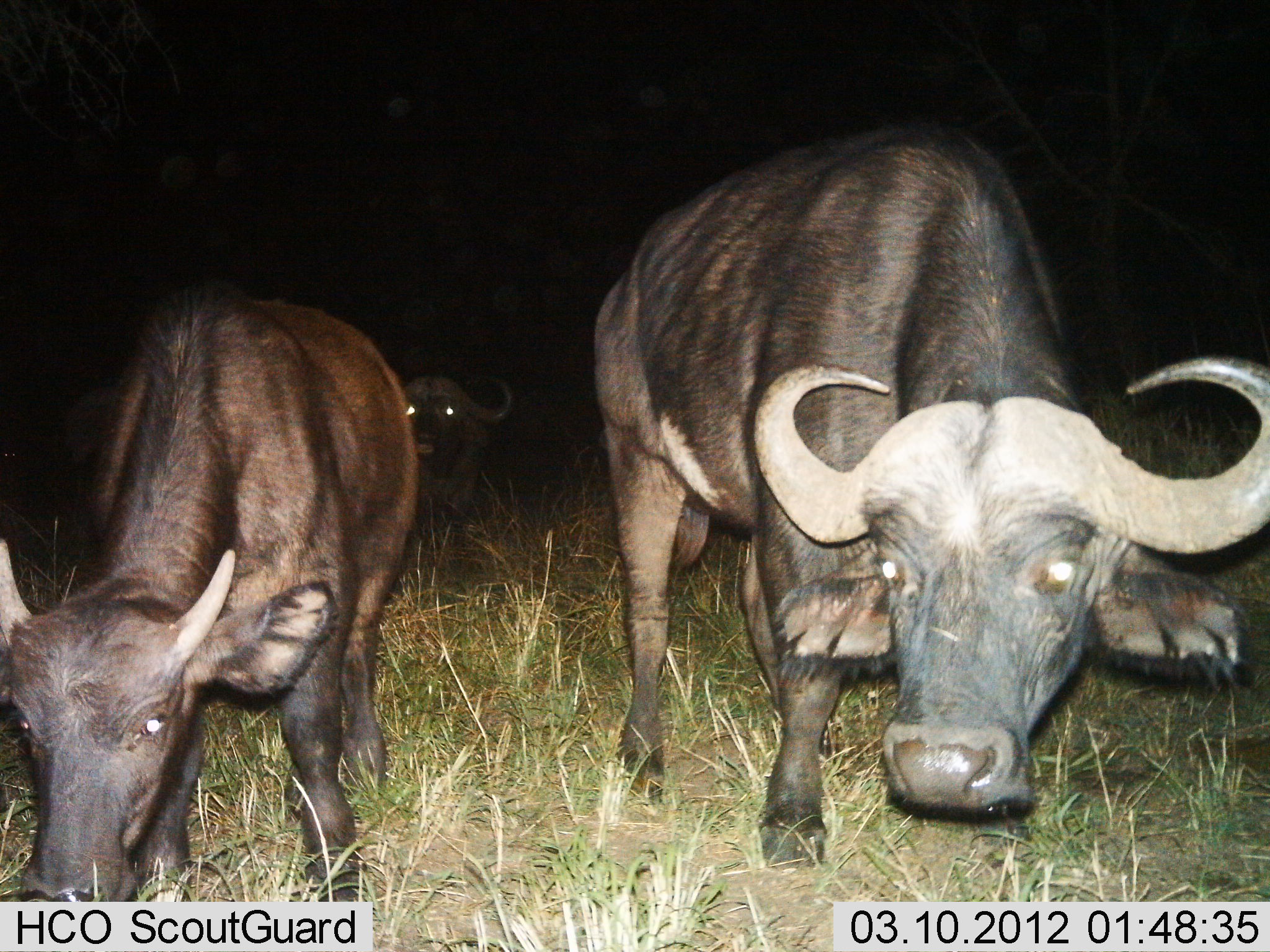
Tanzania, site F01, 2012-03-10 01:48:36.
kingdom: Animalia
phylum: Chordata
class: Mammalia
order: Artiodactyla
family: Bovidae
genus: Syncerus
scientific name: Syncerus caffer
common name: cape buffalo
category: buffalo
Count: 3.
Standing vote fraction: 83%.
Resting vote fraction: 4%.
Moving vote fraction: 4%.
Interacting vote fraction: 0%.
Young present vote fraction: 52%.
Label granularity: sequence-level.